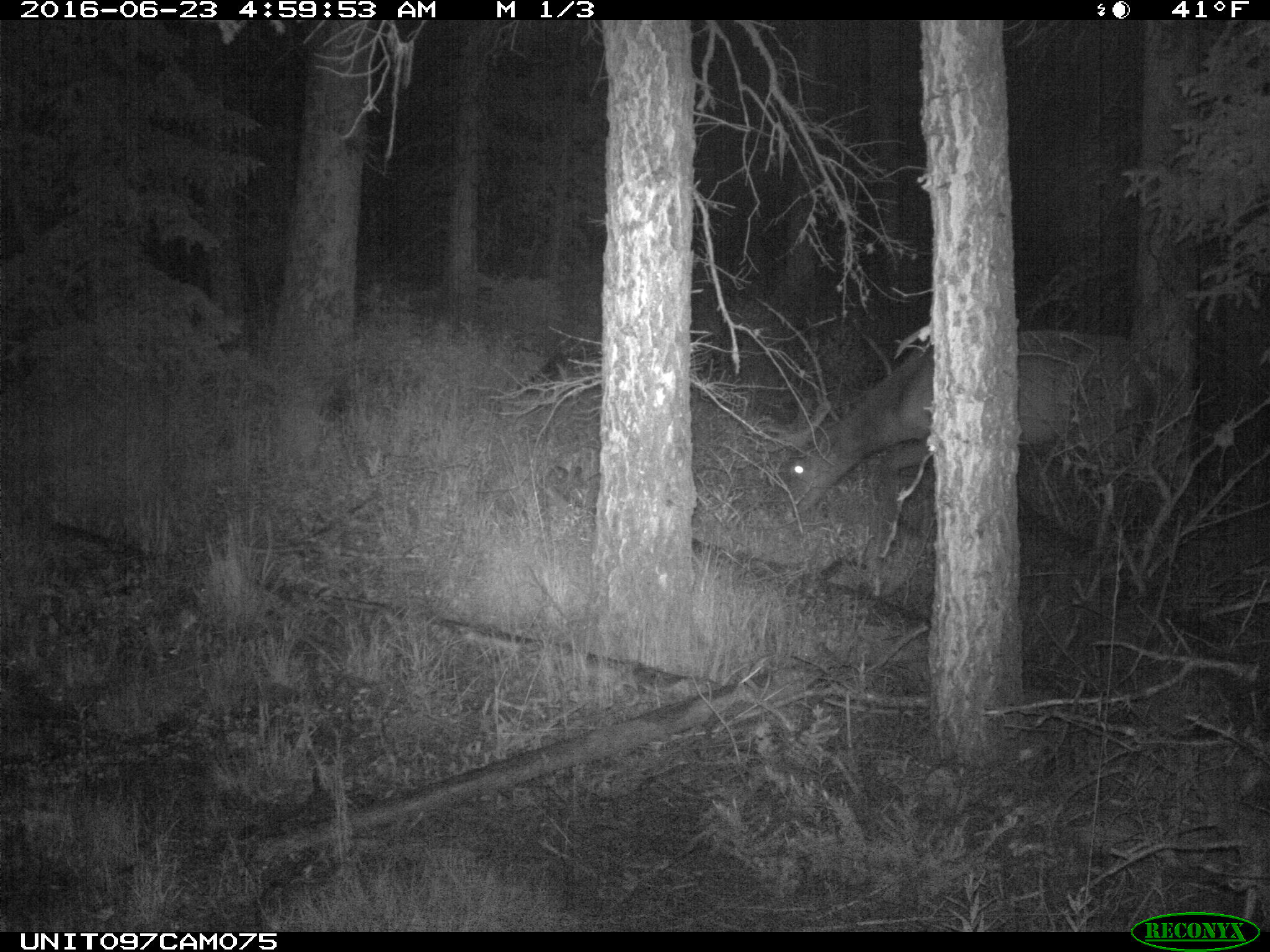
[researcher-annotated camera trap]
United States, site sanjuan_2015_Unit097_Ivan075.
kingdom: Animalia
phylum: Chordata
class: Mammalia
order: Artiodactyla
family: Cervidae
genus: Cervus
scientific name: Cervus elaphus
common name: red deer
Cervus elaphus (red deer).